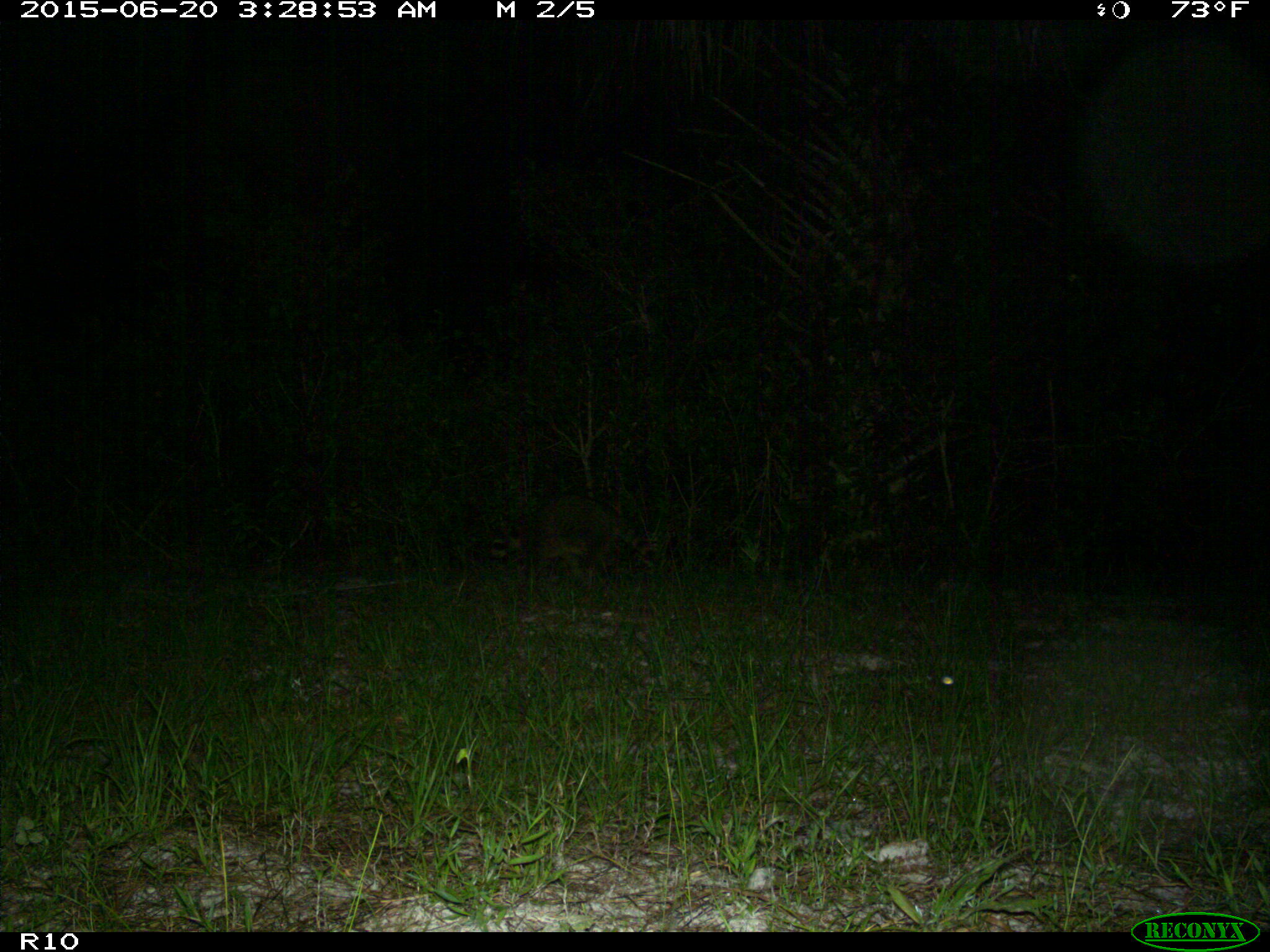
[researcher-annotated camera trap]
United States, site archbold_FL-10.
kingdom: Animalia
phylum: Chordata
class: Mammalia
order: Carnivora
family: Procyonidae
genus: Procyon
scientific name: Procyon lotor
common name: common raccoon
Procyon lotor (common raccoon).